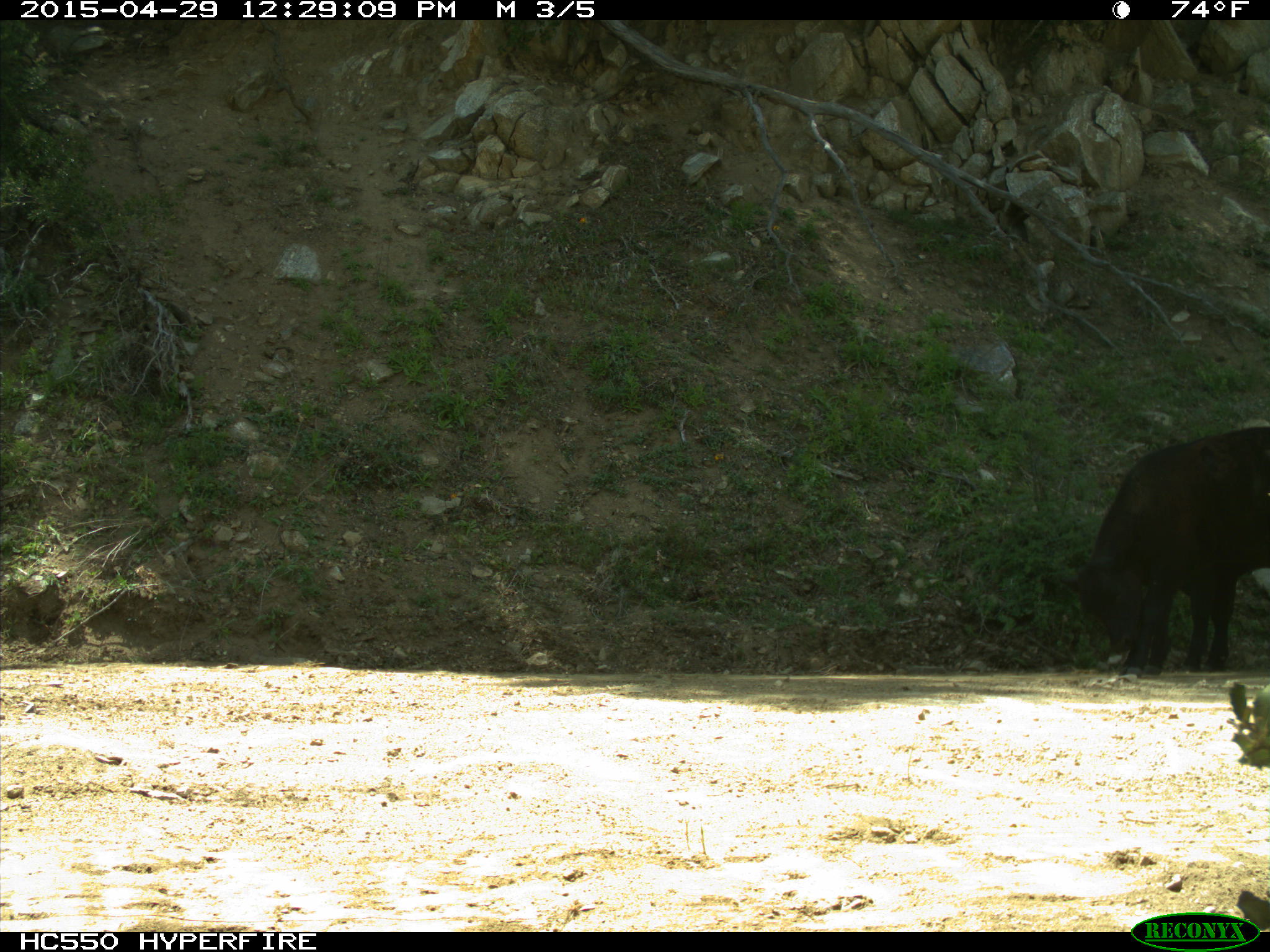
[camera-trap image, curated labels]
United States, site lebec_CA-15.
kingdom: Animalia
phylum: Chordata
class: Mammalia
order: Artiodactyla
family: Bovidae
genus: Bos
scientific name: Bos taurus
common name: domestic cow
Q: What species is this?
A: Bos taurus (domestic cow).